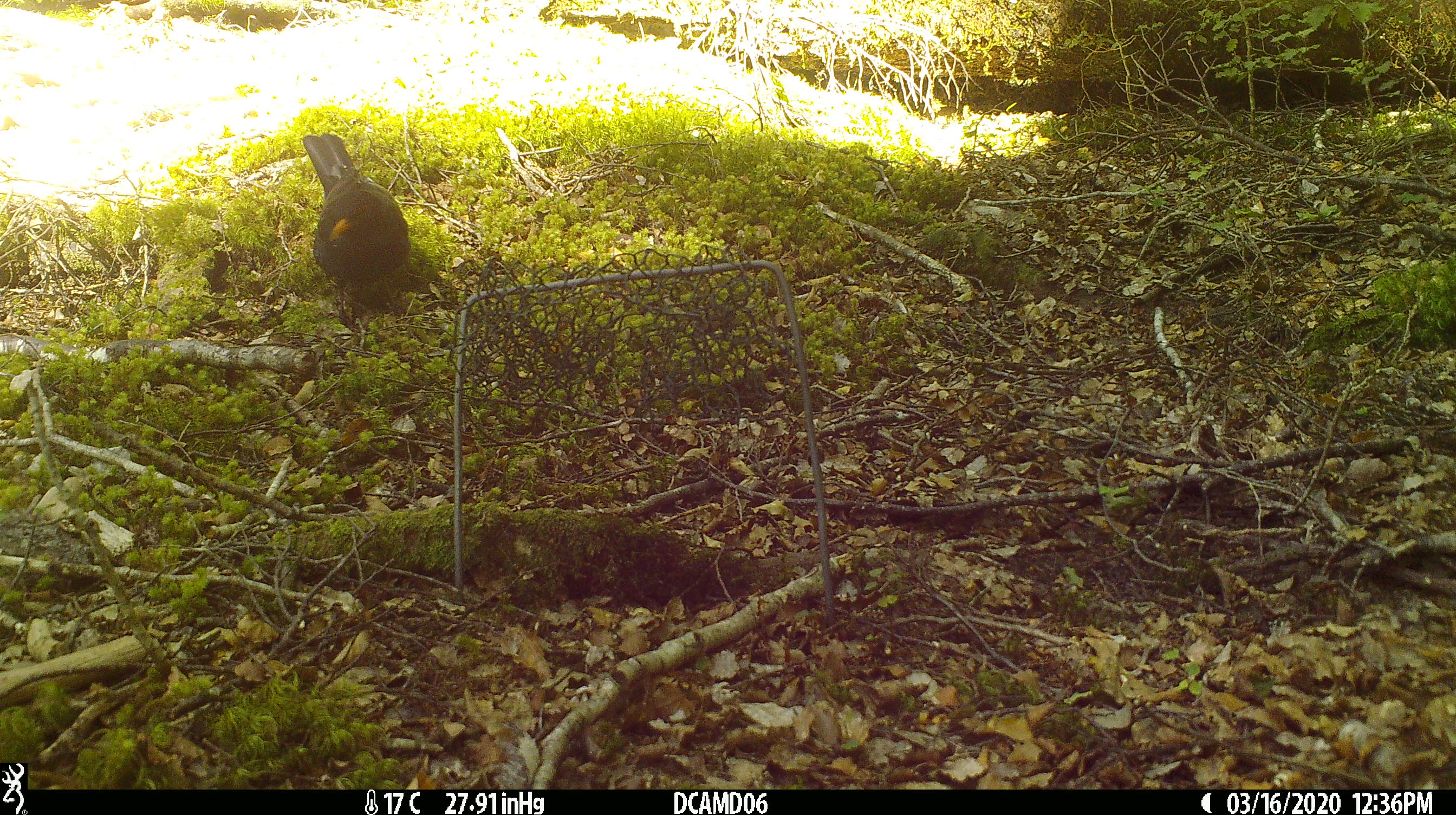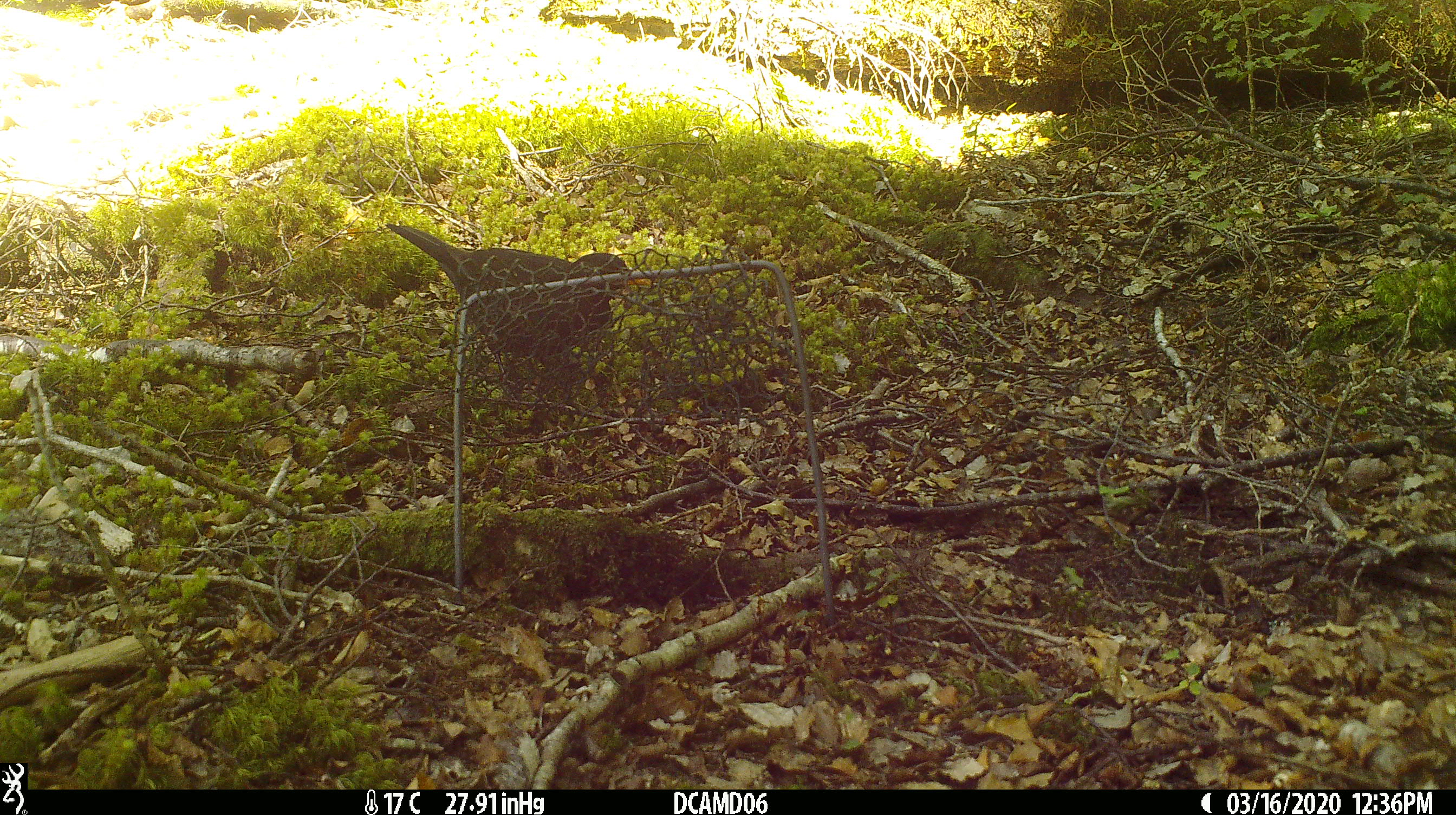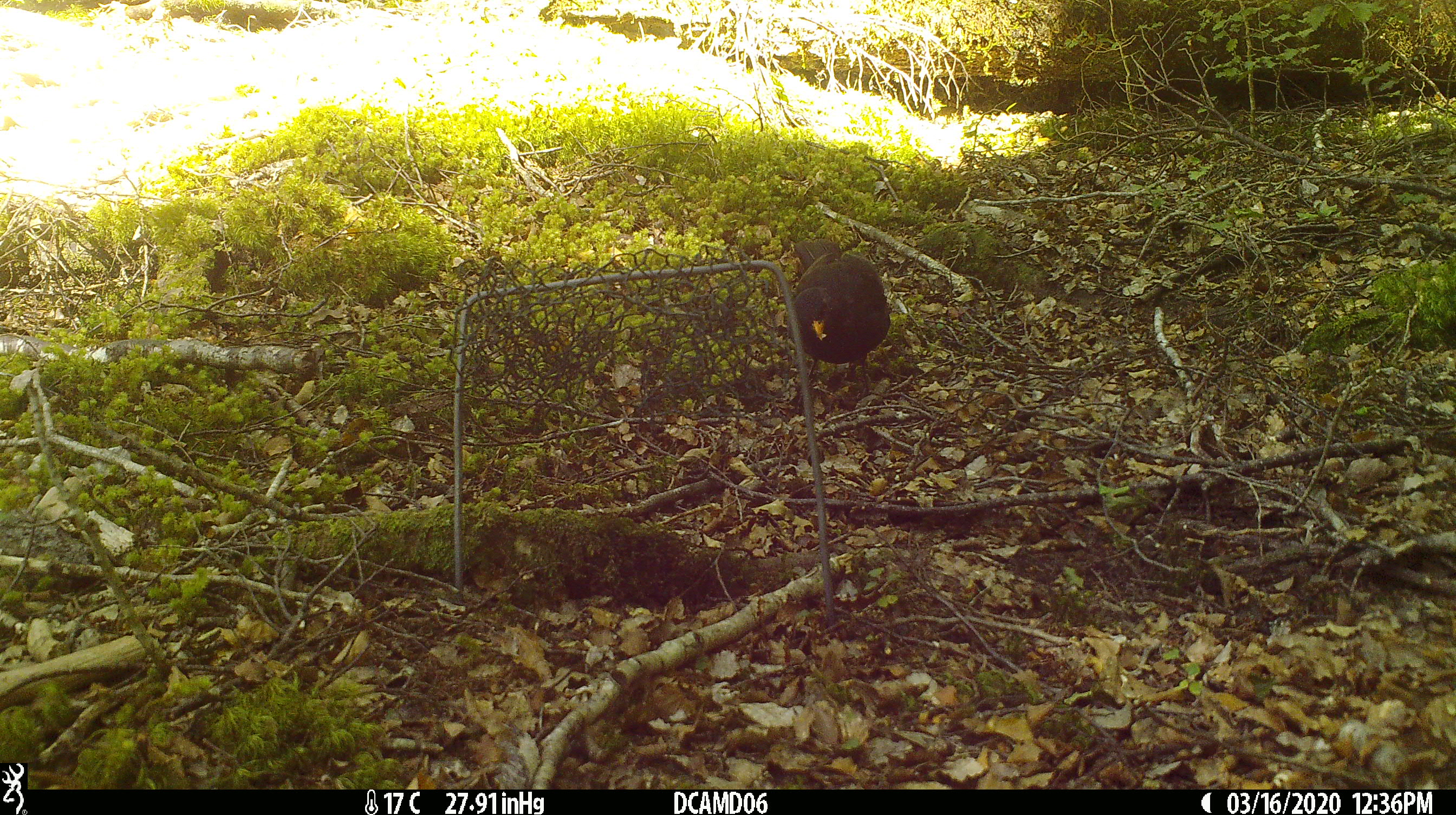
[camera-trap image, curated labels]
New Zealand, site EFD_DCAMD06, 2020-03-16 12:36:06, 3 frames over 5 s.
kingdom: Animalia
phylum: Chordata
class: Aves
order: Passeriformes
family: Turdidae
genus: Turdus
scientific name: Turdus merula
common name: eurasian blackbird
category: blackbird